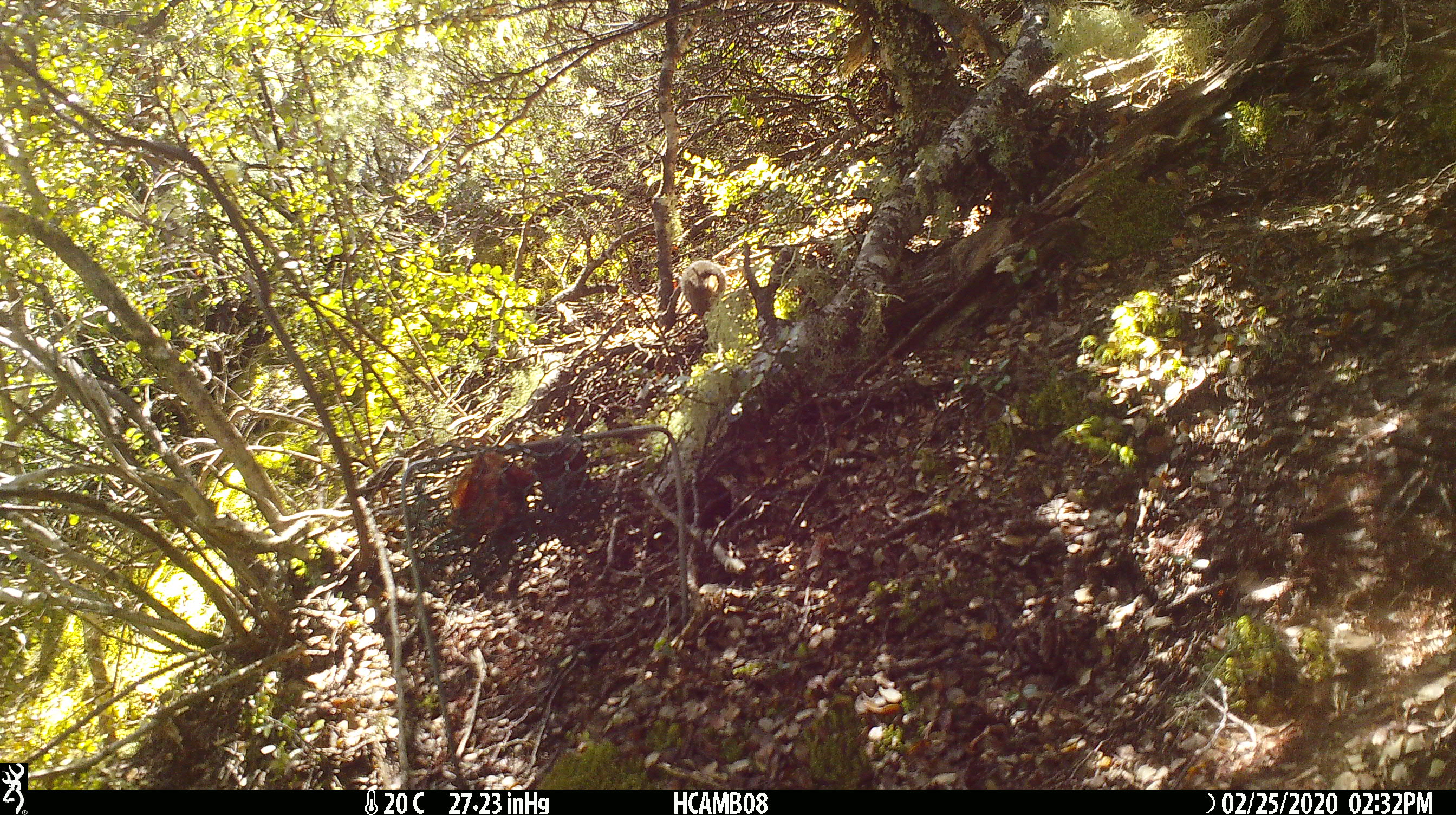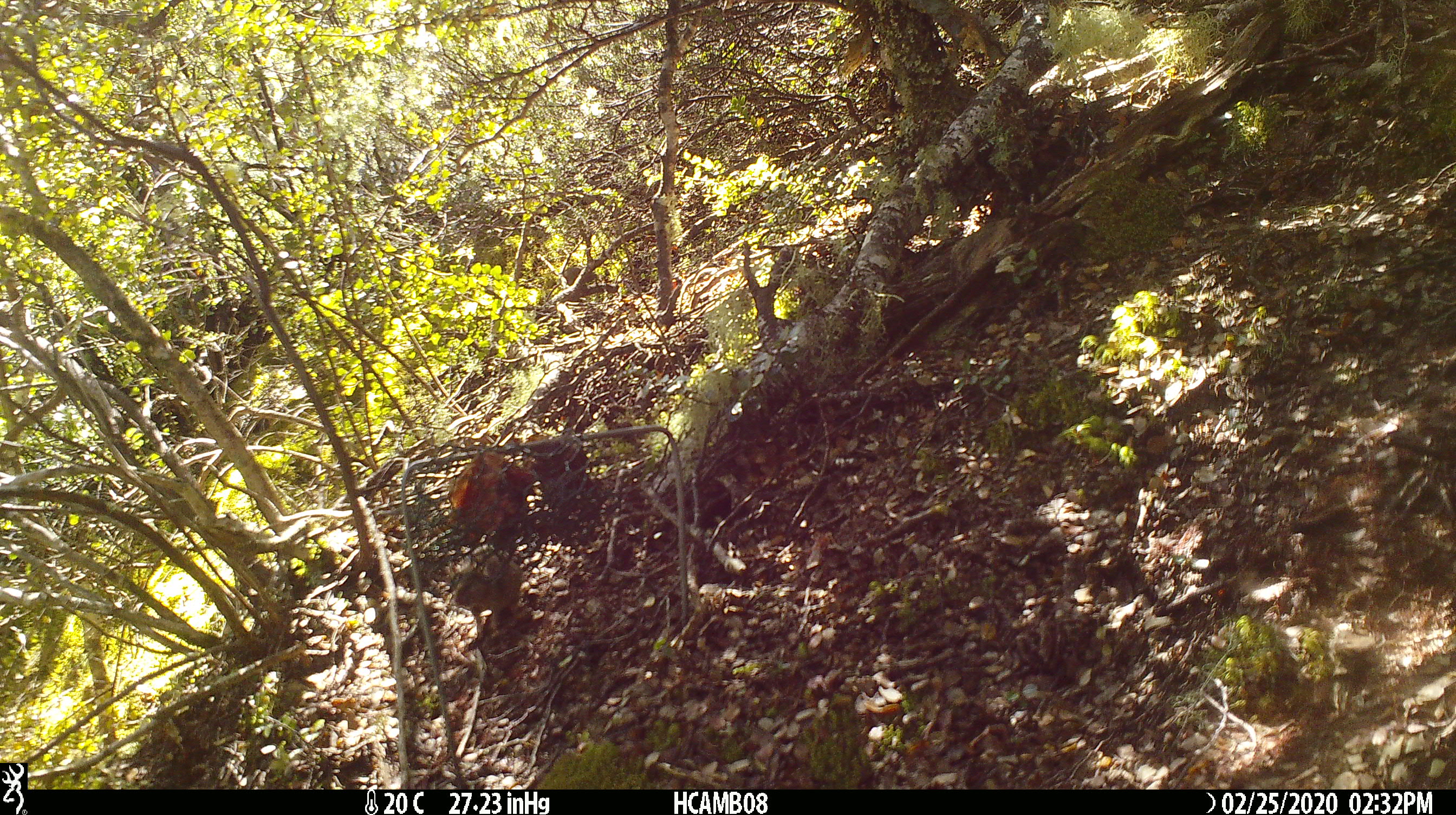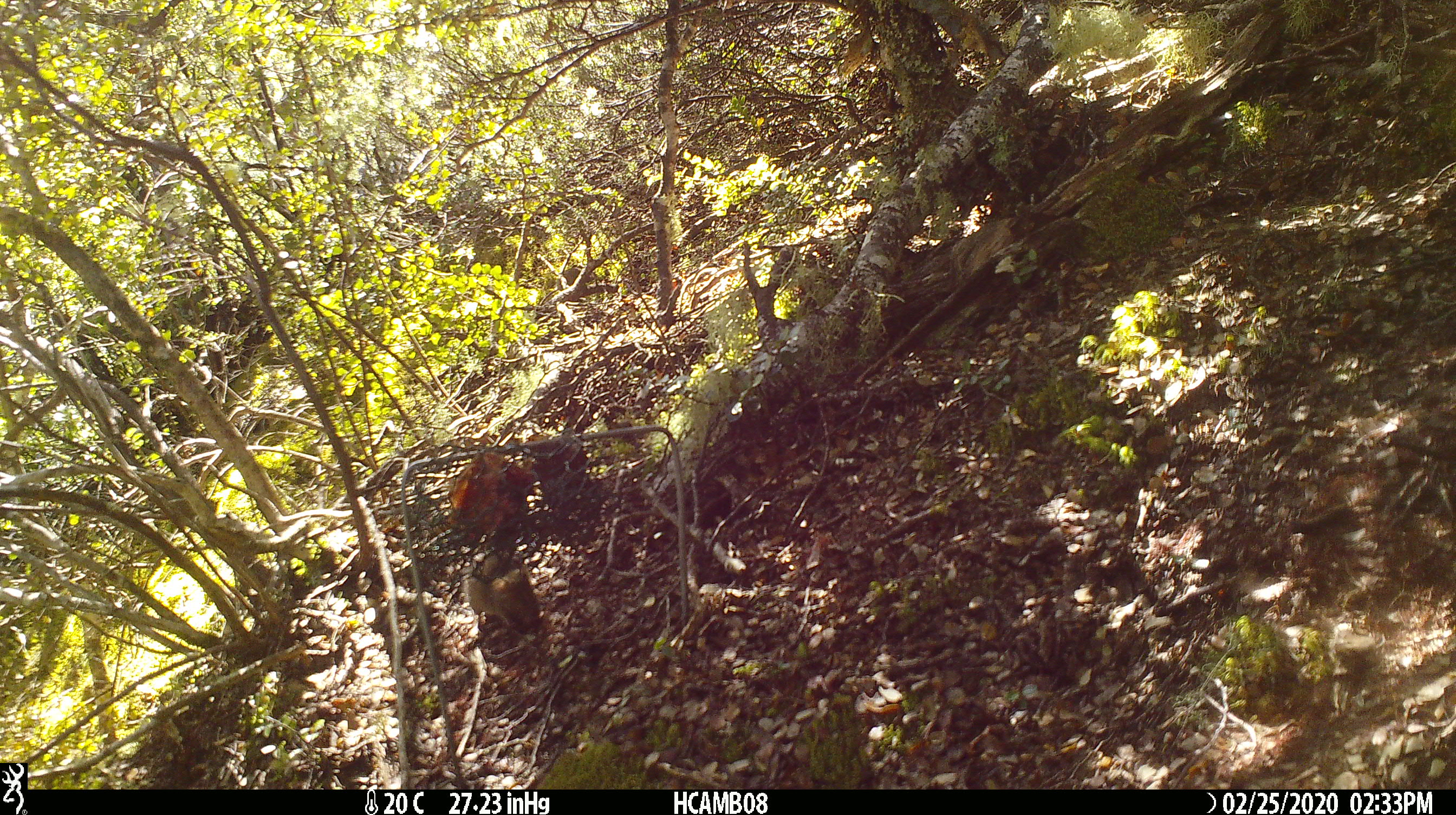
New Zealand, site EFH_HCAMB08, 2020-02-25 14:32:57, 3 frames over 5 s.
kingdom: Animalia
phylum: Chordata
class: Mammalia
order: Rodentia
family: Muridae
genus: Mus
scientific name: Mus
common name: mouse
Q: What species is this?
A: Mouse (Mus).